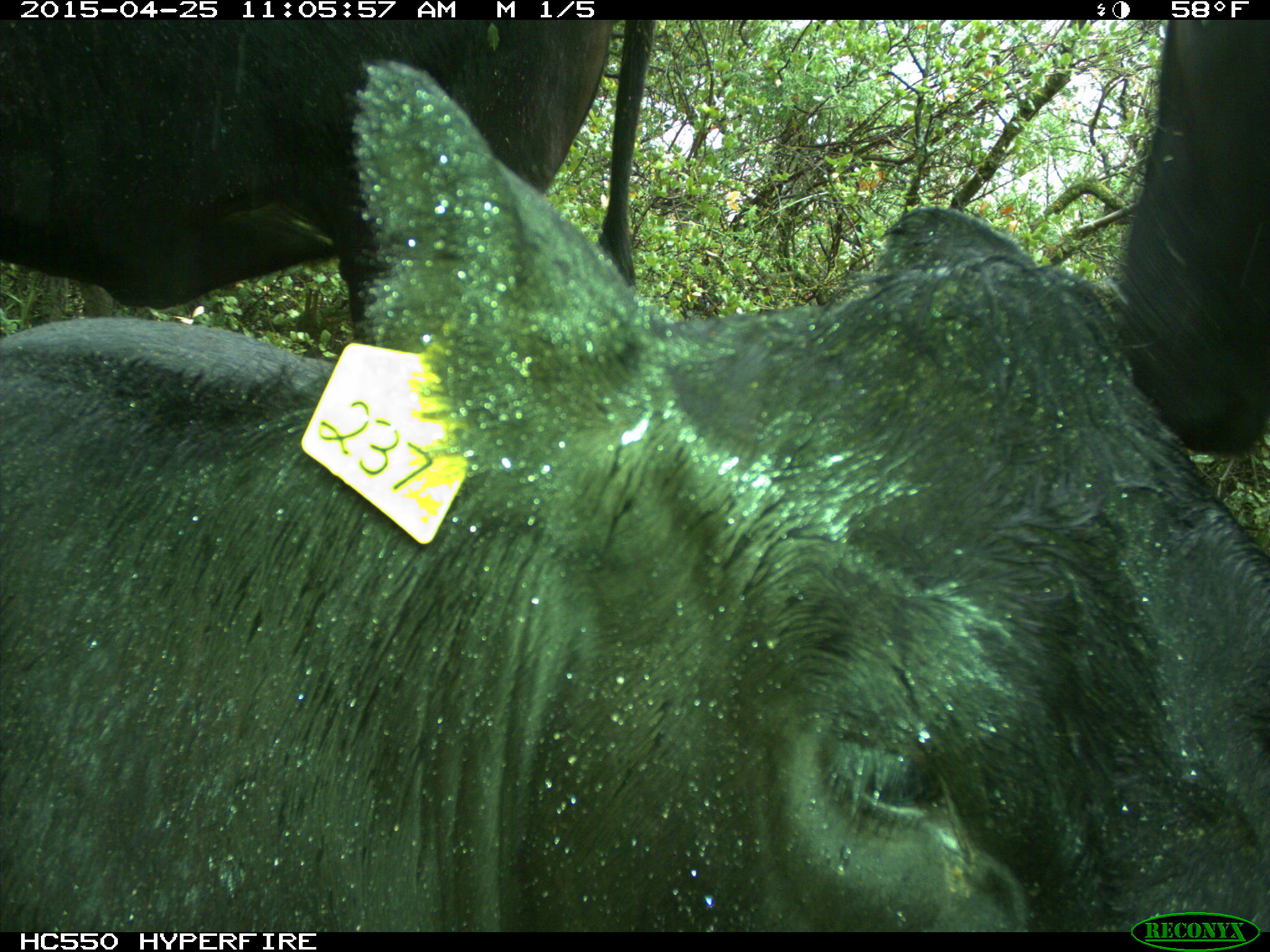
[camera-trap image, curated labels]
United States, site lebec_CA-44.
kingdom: Animalia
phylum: Chordata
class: Mammalia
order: Artiodactyla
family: Suidae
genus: Sus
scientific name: Sus scrofa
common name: wild boar